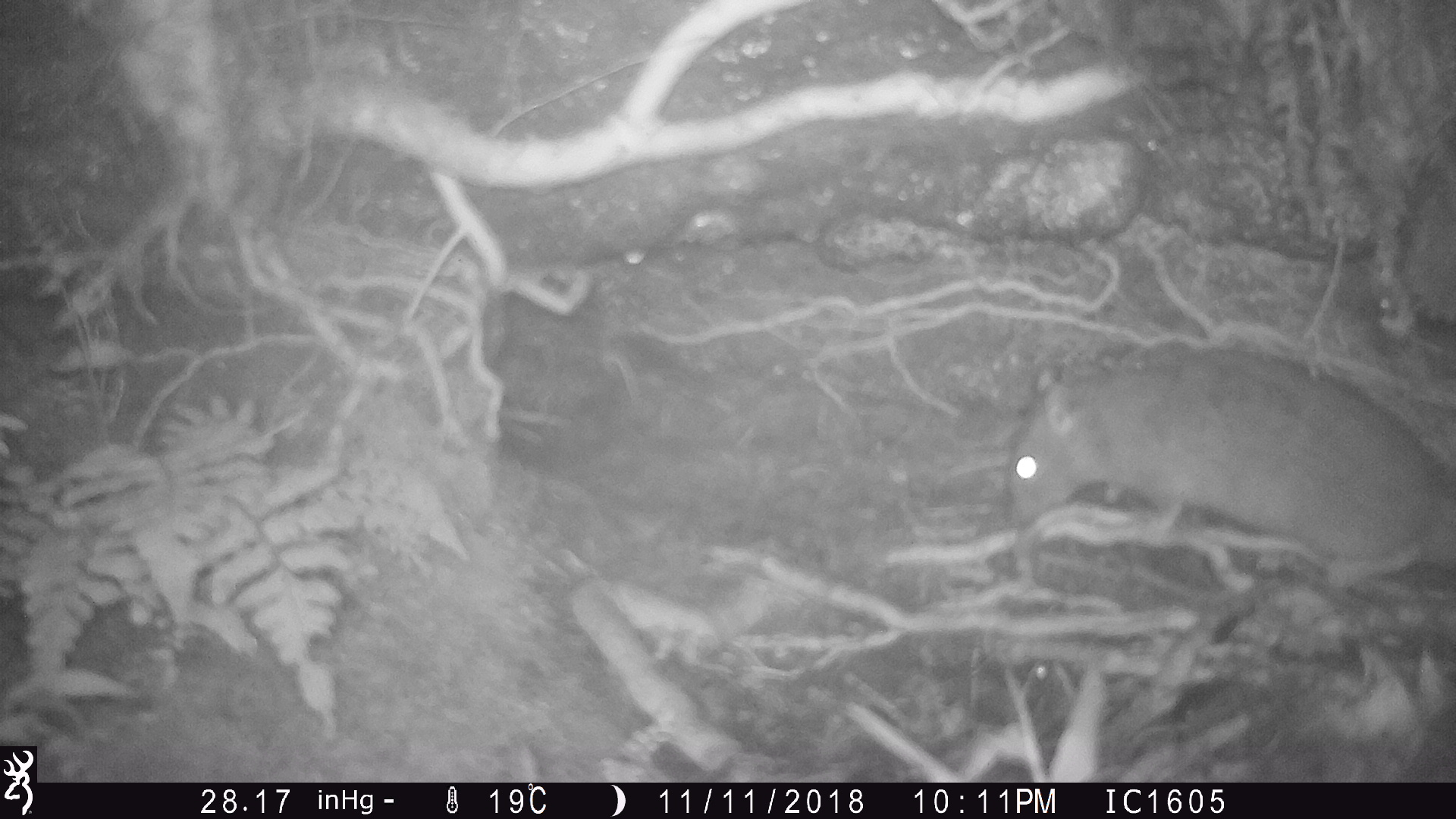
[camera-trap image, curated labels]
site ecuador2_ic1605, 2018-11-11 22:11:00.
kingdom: Animalia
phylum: Chordata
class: Mammalia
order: Rodentia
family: Muridae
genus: Rattus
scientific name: Rattus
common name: rat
Rat (Rattus).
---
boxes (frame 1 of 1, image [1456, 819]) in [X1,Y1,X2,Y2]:
rat: [996,347,1455,596]